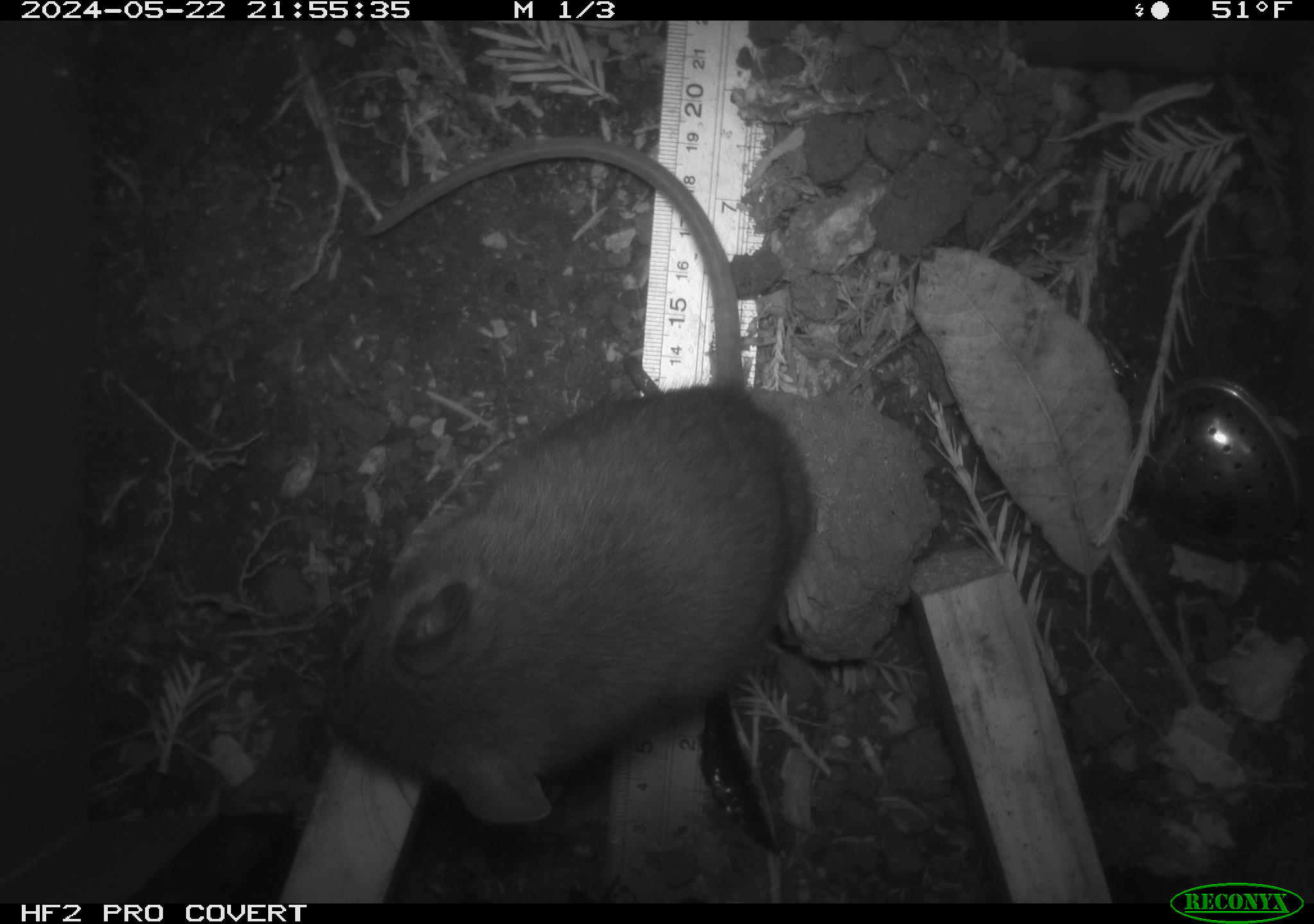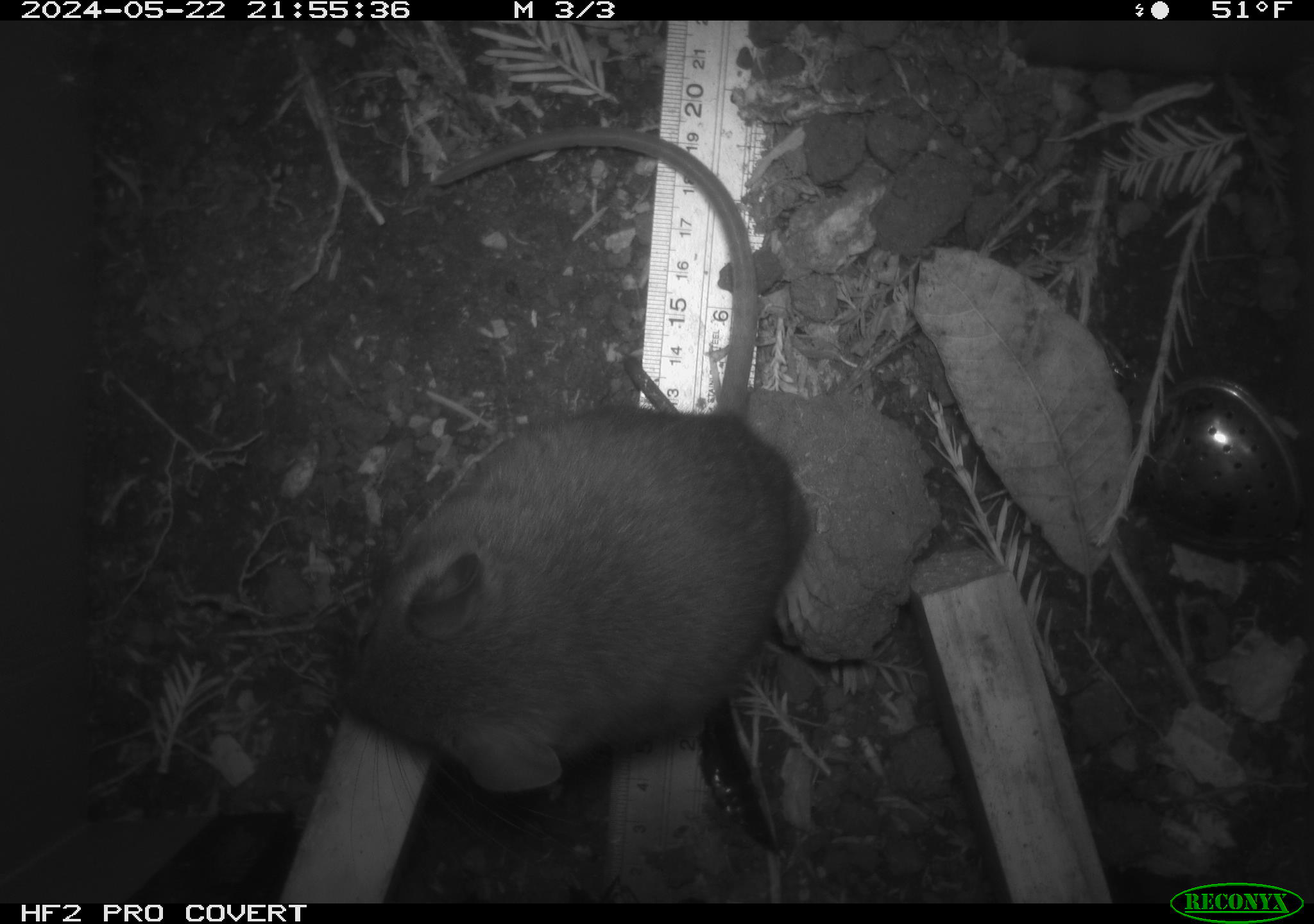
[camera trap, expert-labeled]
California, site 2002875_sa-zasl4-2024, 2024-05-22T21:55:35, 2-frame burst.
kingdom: Animalia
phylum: Chordata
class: Mammalia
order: Rodentia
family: Cricetidae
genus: Neotoma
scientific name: Neotoma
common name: pack rat or woodrat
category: neotoma species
Neotoma species (pack rat or woodrat) (Neotoma).